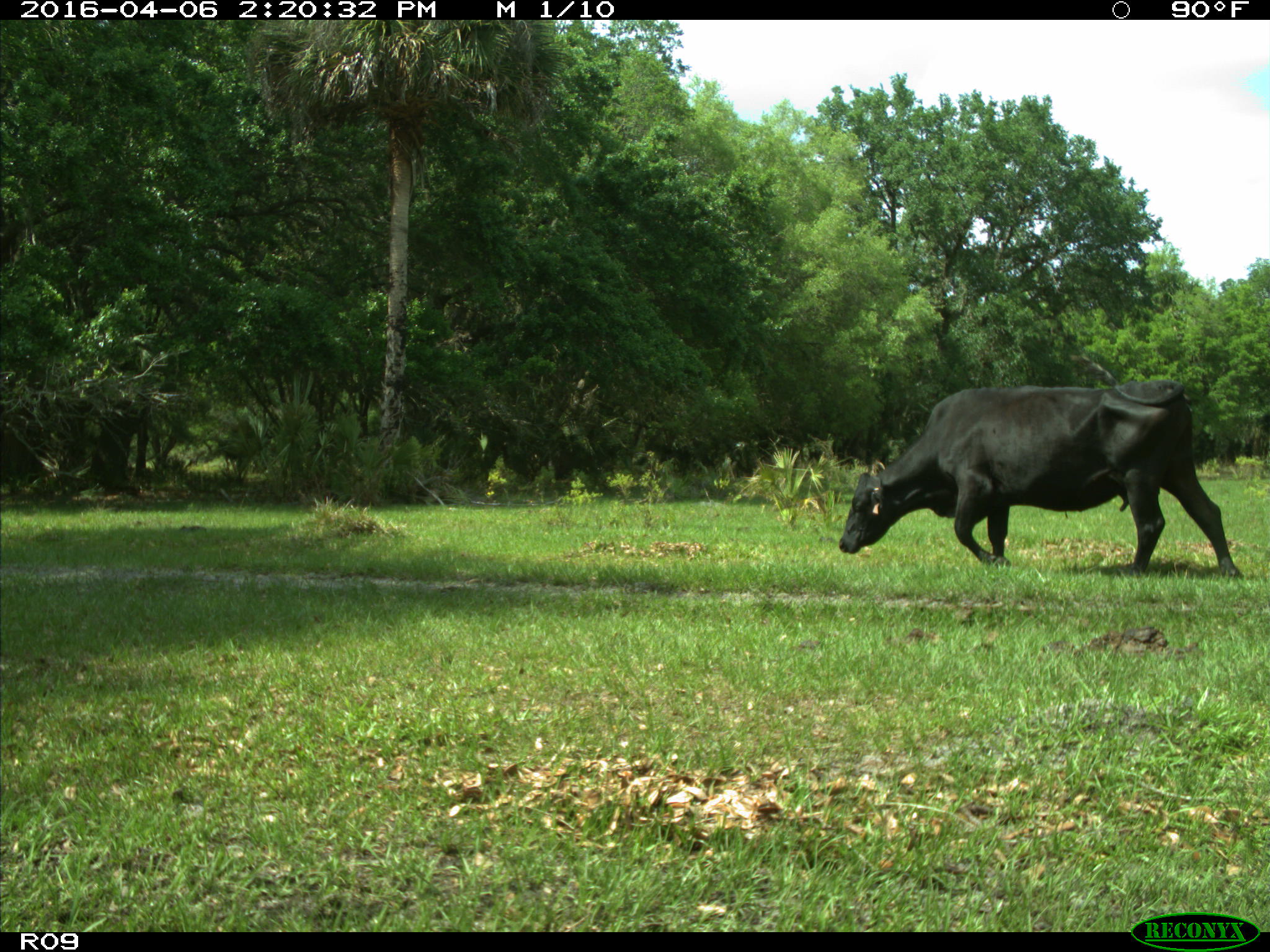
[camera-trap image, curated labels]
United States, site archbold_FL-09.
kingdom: Animalia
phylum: Chordata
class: Mammalia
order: Artiodactyla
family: Bovidae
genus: Bos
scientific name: Bos taurus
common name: domestic cow